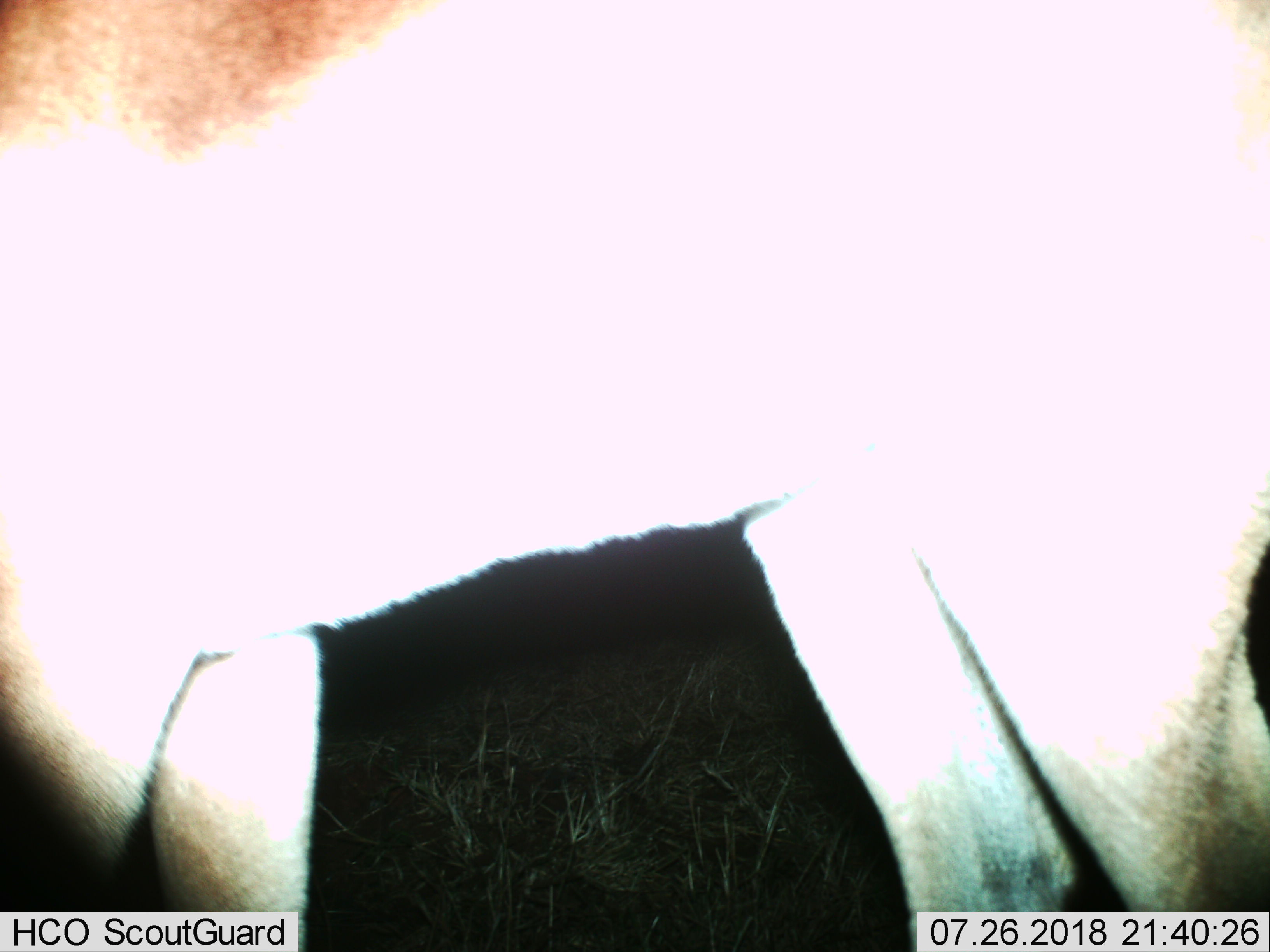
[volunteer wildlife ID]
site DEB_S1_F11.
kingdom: Animalia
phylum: Chordata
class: Mammalia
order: Artiodactyla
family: Bovidae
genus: Aepyceros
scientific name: Aepyceros melampus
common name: impala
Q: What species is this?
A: Impala (Aepyceros melampus).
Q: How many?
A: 1.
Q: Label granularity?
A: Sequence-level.